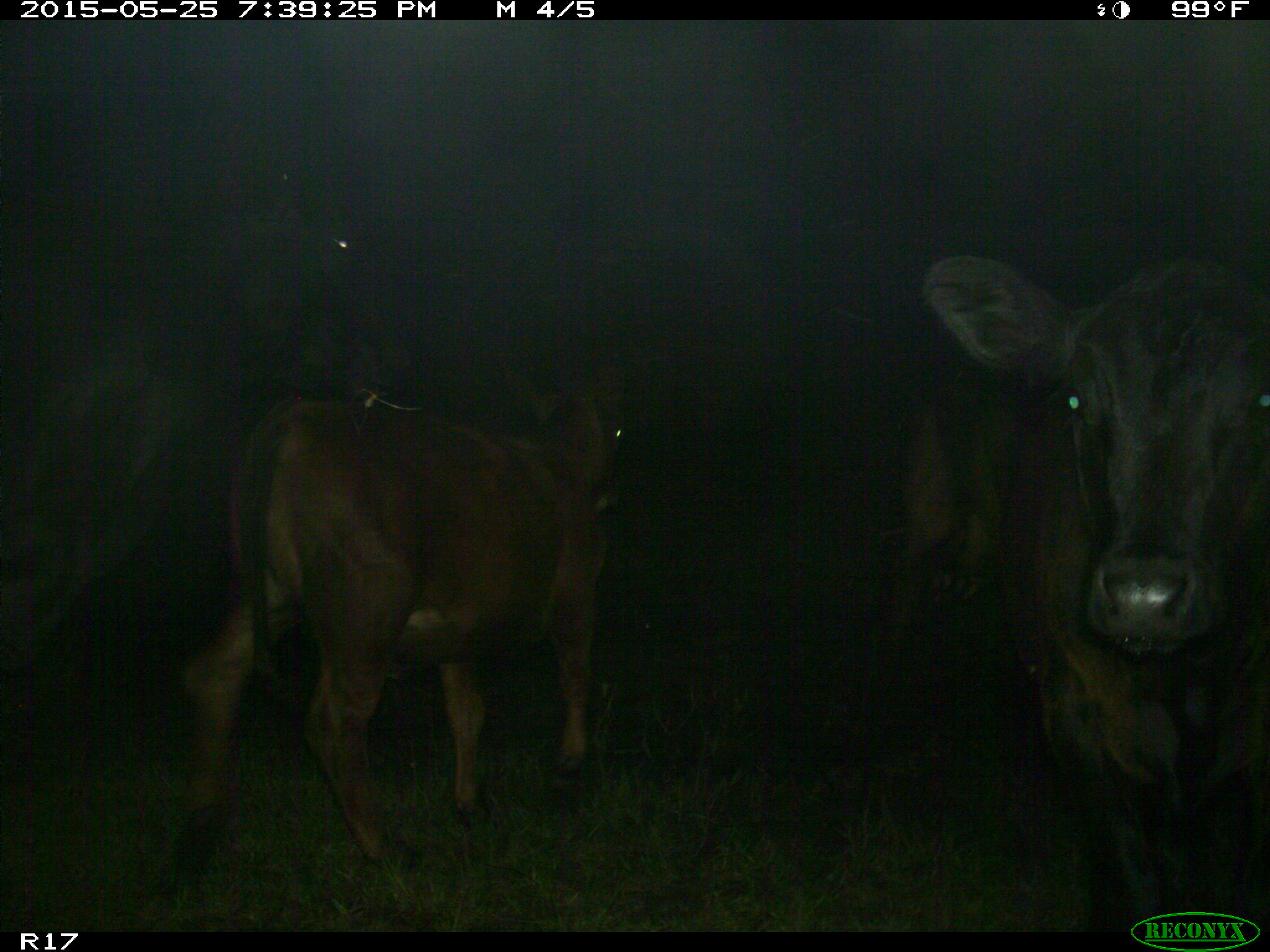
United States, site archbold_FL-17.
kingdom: Animalia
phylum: Chordata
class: Mammalia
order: Artiodactyla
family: Bovidae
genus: Bos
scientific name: Bos taurus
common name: domestic cow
Bos taurus (domestic cow).